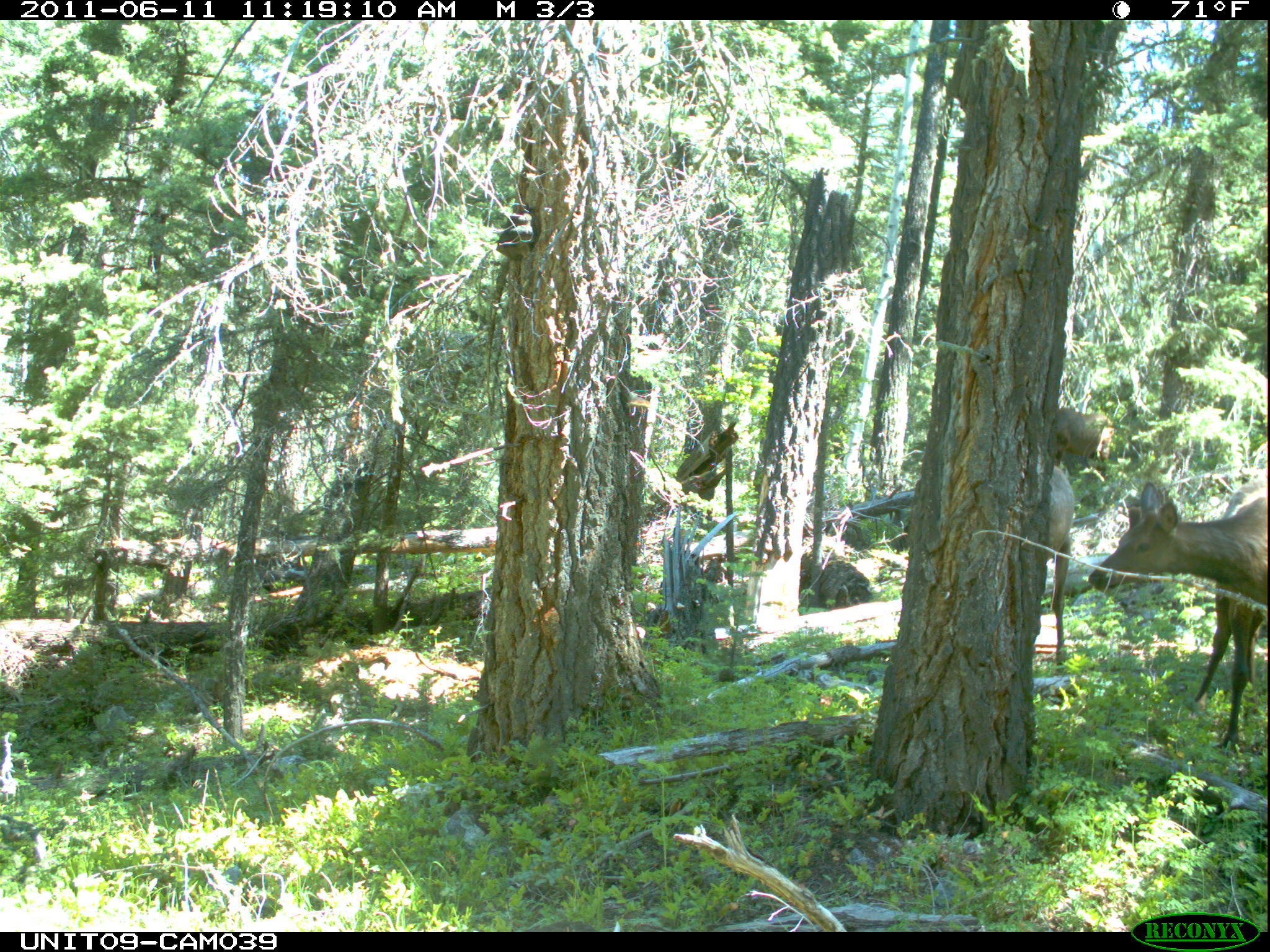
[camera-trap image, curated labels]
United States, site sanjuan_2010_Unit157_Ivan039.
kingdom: Animalia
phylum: Chordata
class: Mammalia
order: Artiodactyla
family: Cervidae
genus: Cervus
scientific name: Cervus elaphus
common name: red deer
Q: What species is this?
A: Cervus elaphus (red deer).